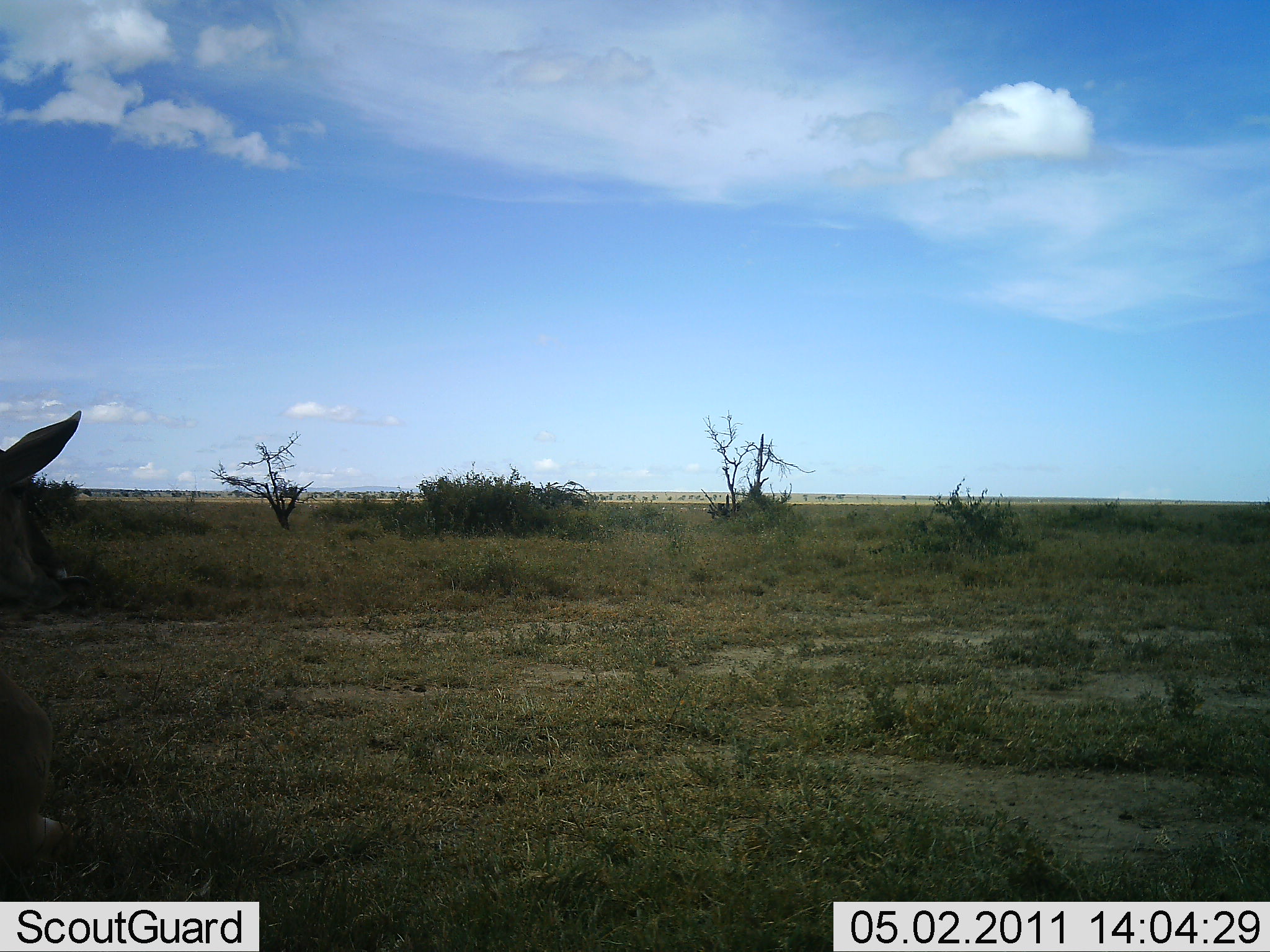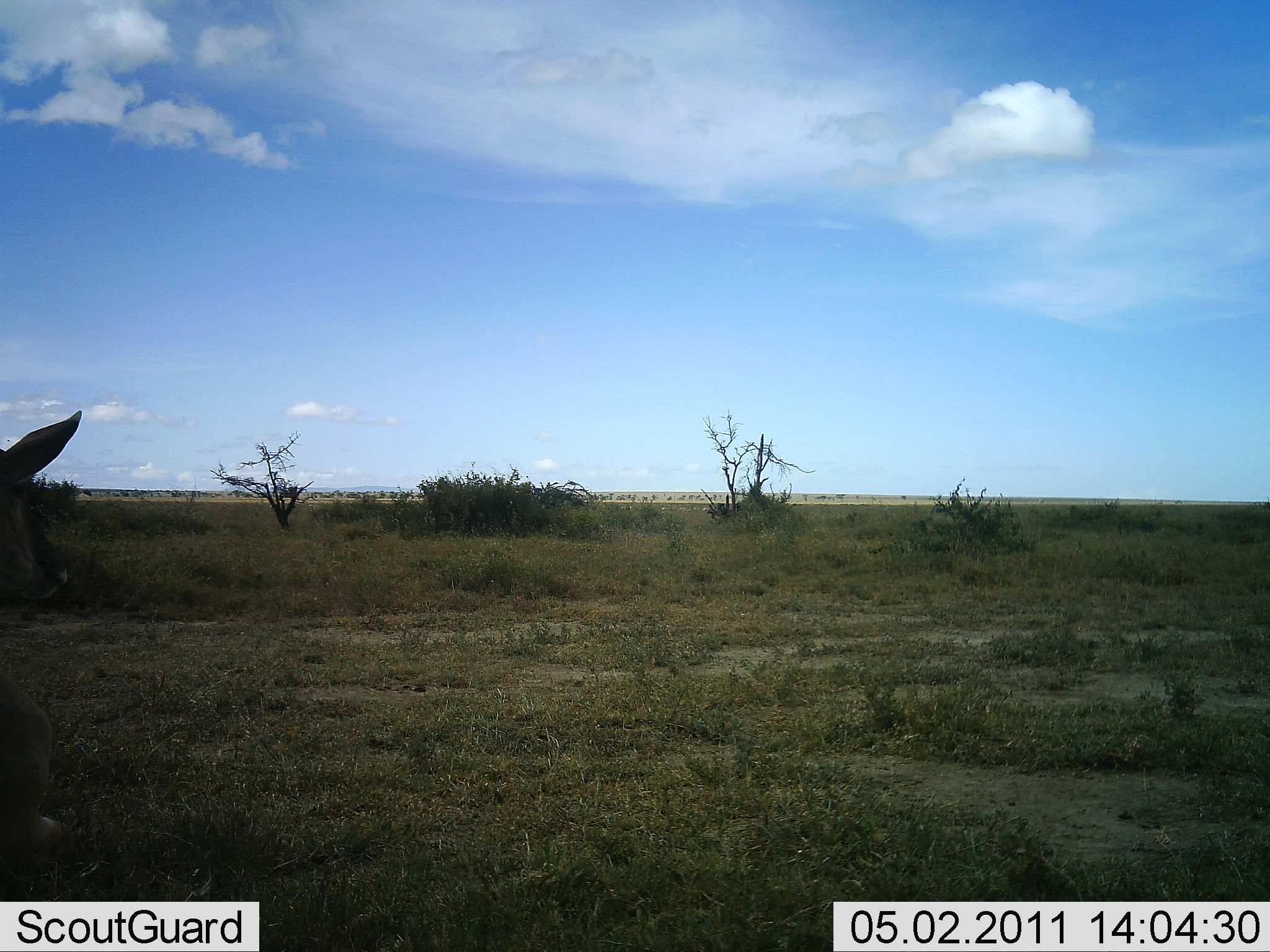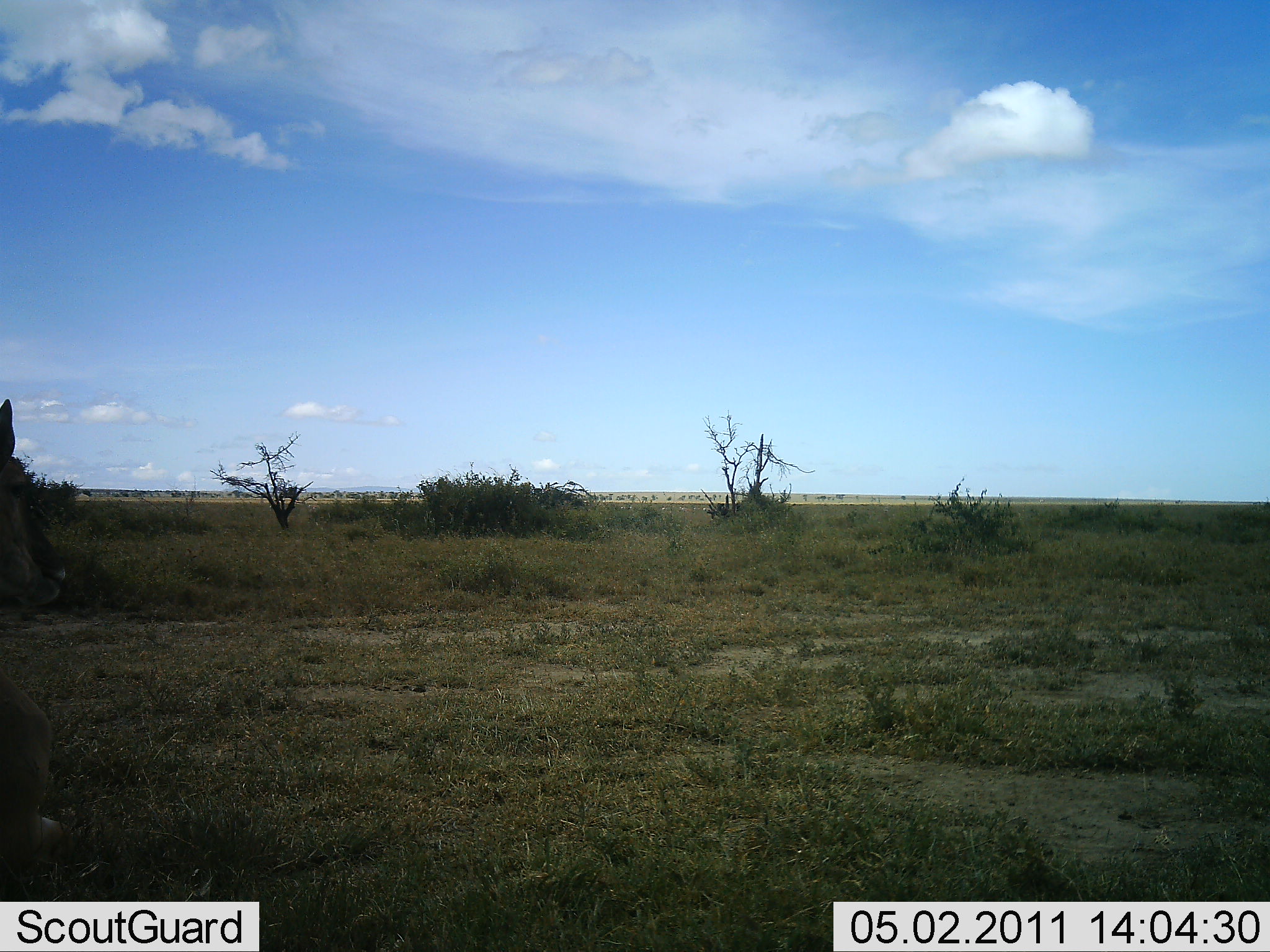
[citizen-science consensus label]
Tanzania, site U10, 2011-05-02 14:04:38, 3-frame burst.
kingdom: Animalia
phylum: Chordata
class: Mammalia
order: Artiodactyla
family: Bovidae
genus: Eudorcas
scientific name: Eudorcas thomsonii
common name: thomson's gazelle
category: gazellethomsons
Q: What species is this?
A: Gazellethomsons (thomson's gazelle) (Eudorcas thomsonii).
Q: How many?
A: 1.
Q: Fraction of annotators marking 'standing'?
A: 50%.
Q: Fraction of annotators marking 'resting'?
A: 50%.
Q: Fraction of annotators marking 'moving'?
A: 0%.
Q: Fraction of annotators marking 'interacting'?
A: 0%.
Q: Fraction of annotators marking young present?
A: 0%.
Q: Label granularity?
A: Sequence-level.